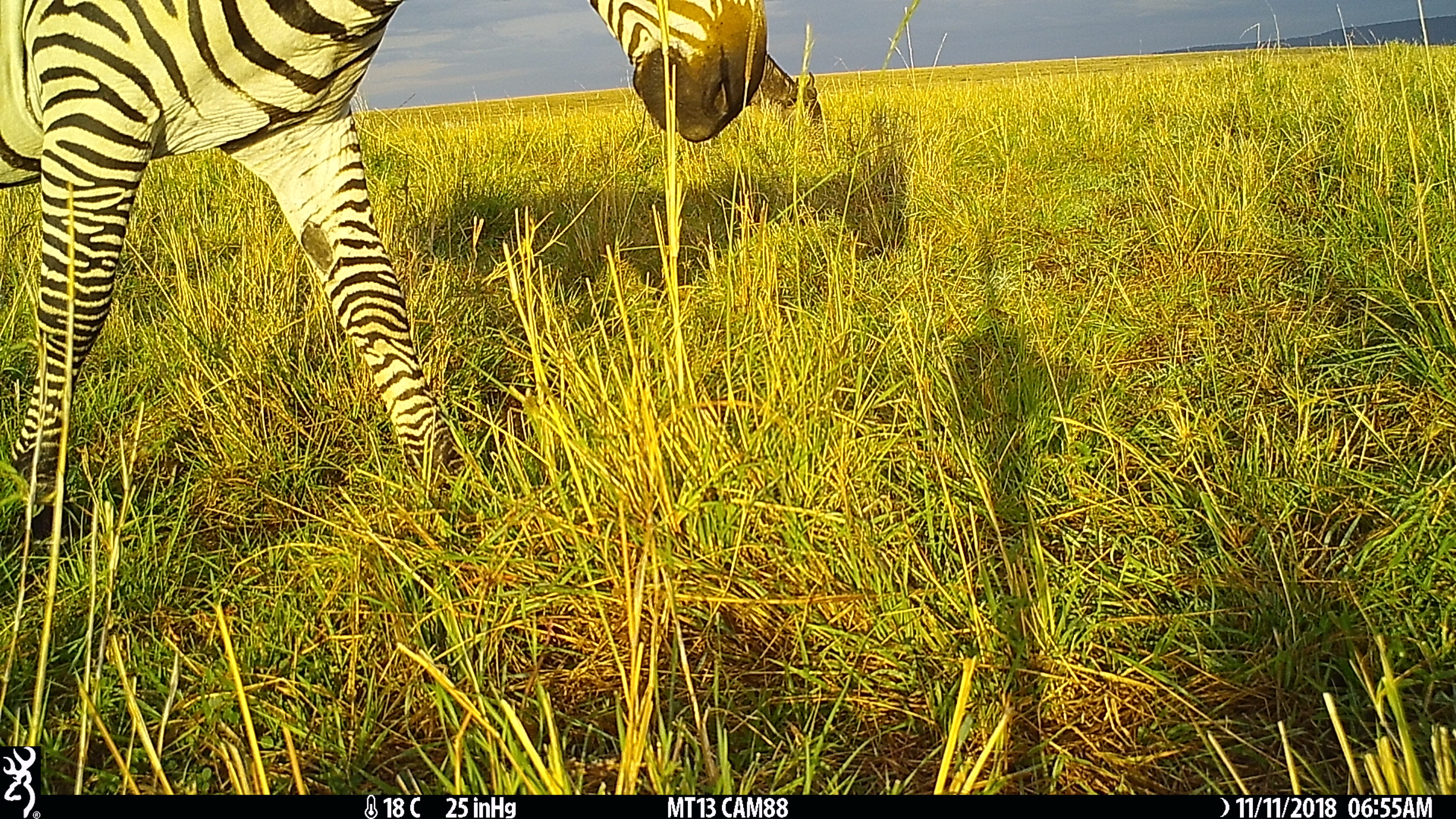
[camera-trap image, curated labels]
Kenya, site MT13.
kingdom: Animalia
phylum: Chordata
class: Mammalia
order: Perissodactyla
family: Equidae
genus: Equus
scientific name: Equus quagga burchellii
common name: burchell's zebra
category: zebra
Zebra (burchell's zebra) (Equus quagga burchellii).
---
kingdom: Animalia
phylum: Chordata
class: Mammalia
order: Artiodactyla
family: Bovidae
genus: Connochaetes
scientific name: Connochaetes taurinus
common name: blue wildebeest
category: wildebeest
Wildebeest (blue wildebeest) (Connochaetes taurinus).